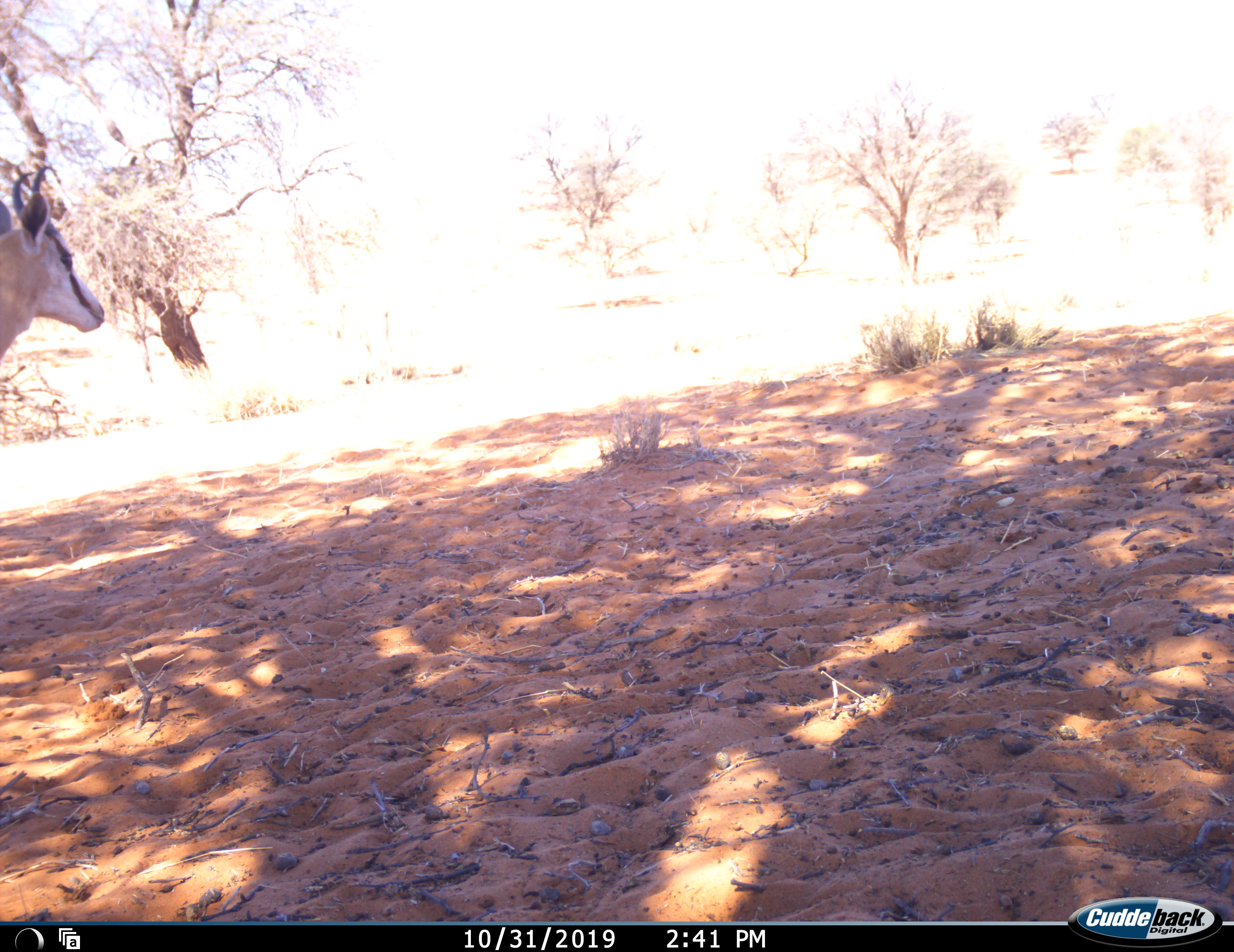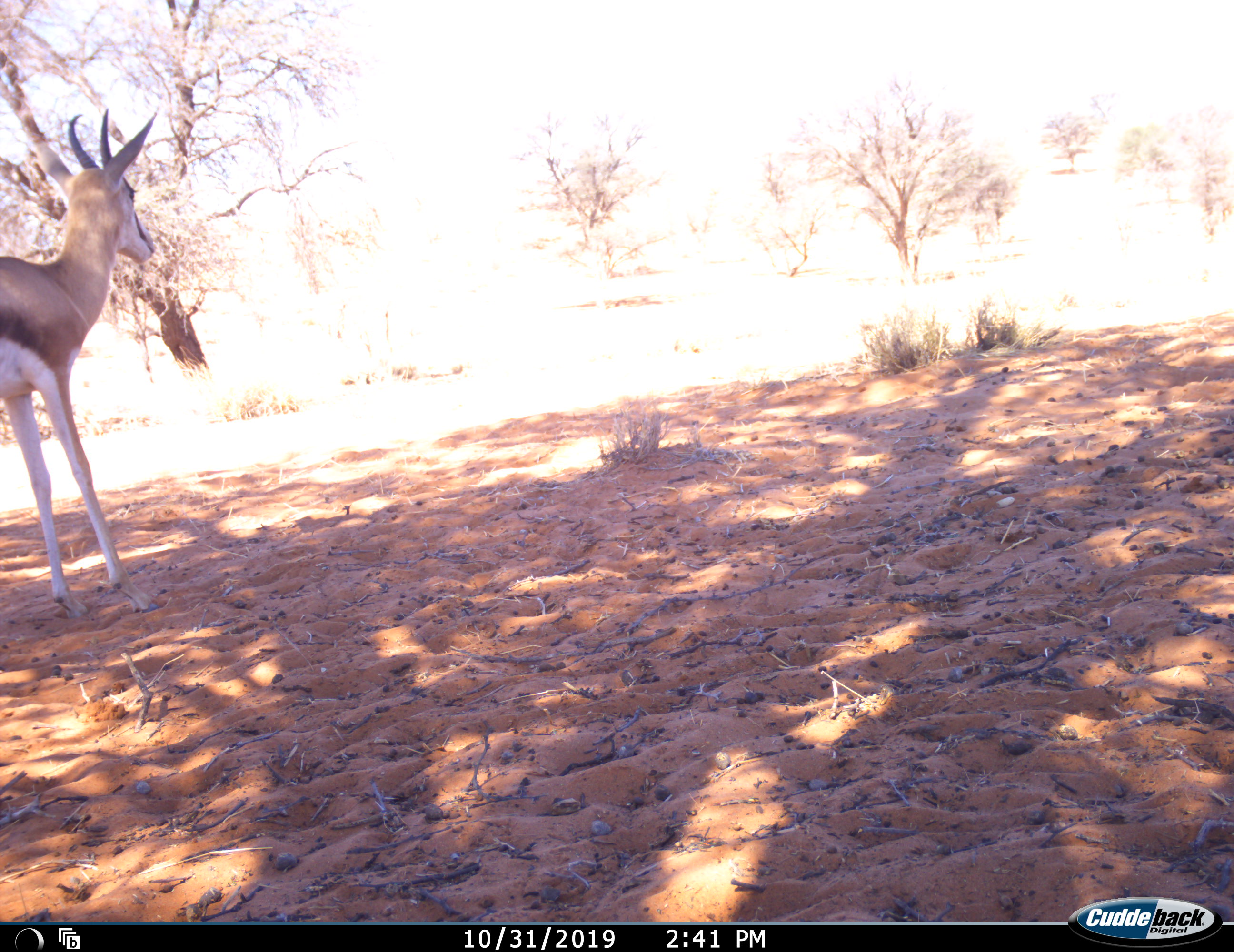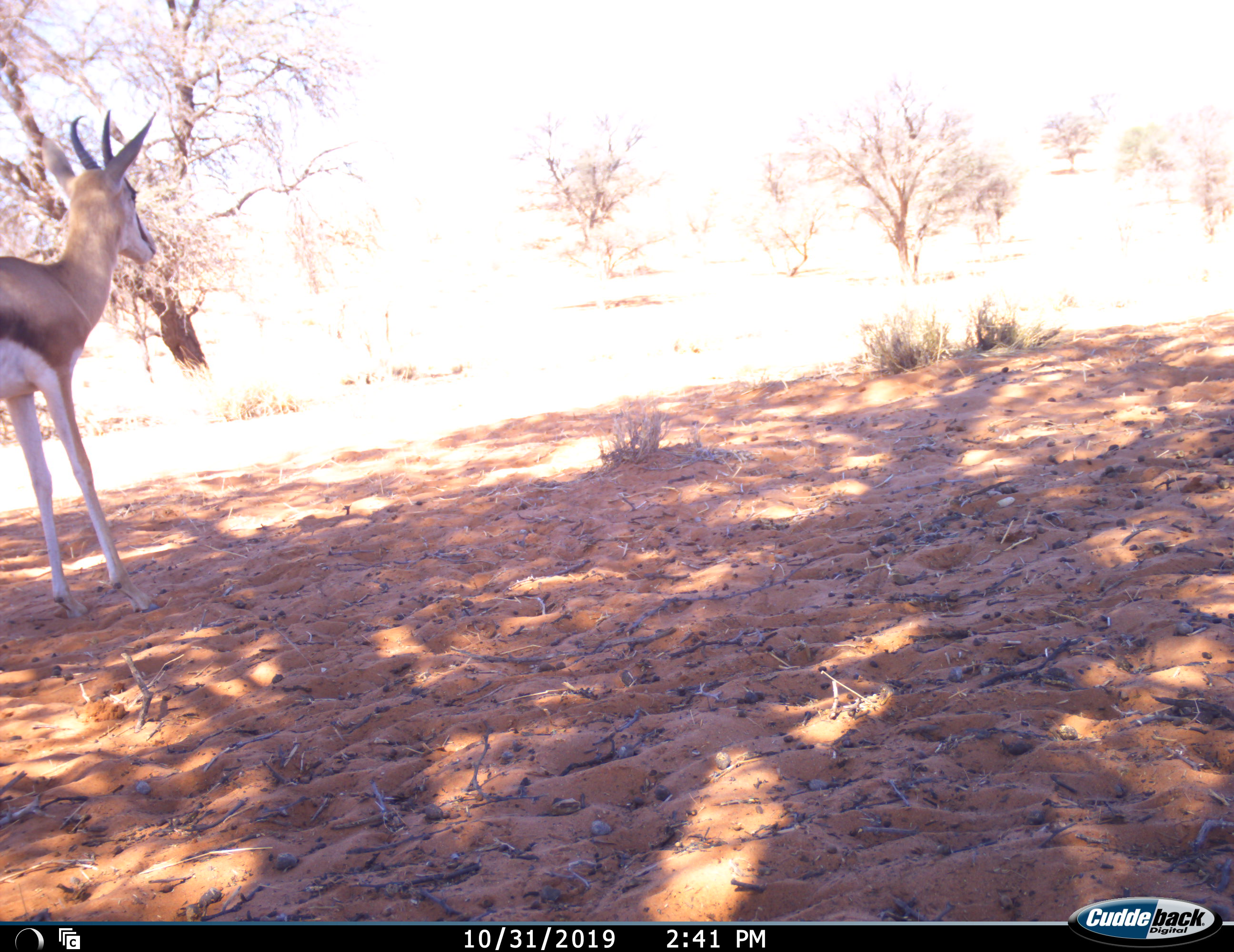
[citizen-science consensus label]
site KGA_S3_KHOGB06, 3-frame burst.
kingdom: Animalia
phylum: Chordata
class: Mammalia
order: Artiodactyla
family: Bovidae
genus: Antidorcas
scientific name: Antidorcas marsupialis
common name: springbok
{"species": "springbok (Antidorcas marsupialis)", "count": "1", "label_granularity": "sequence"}